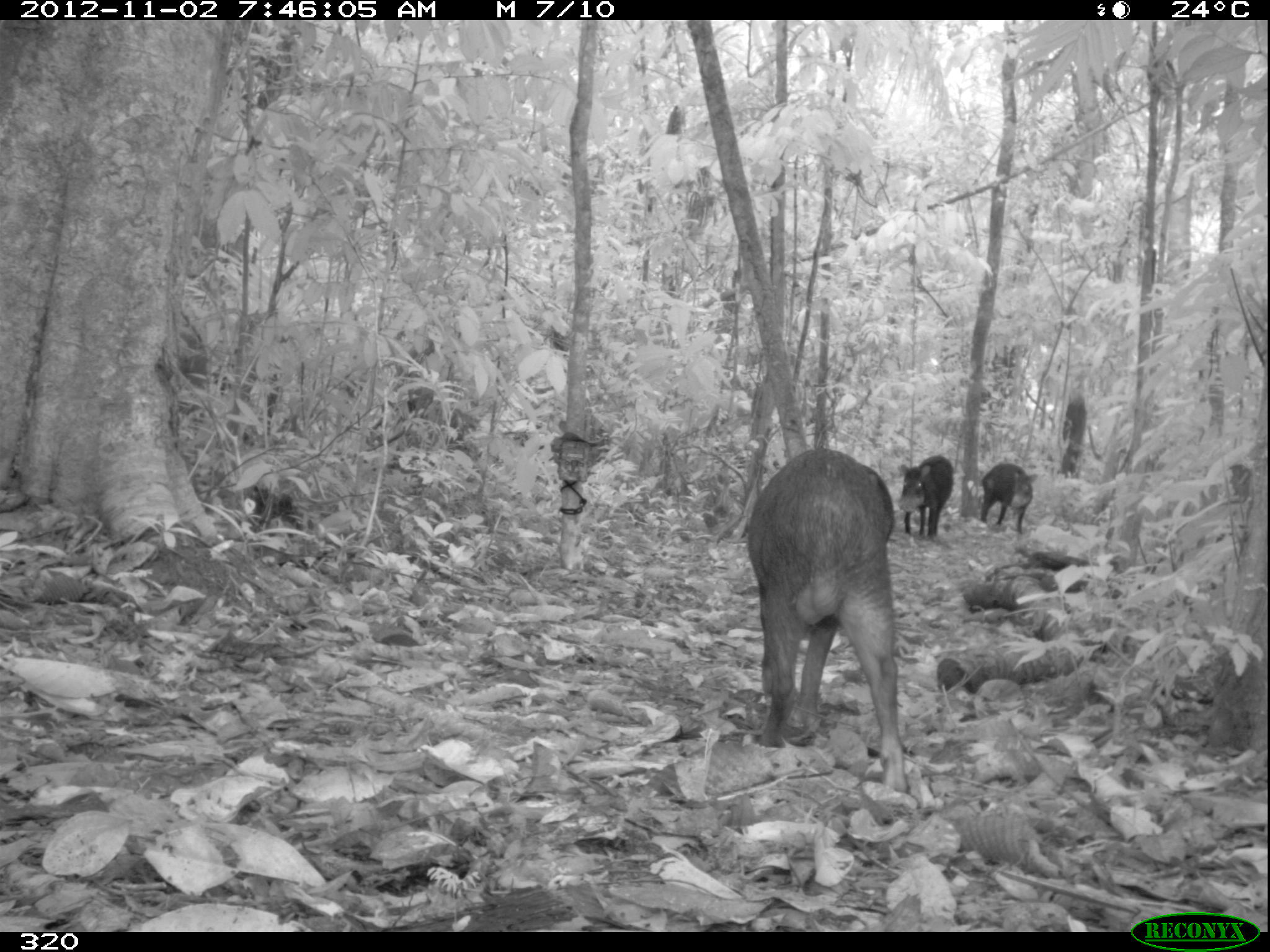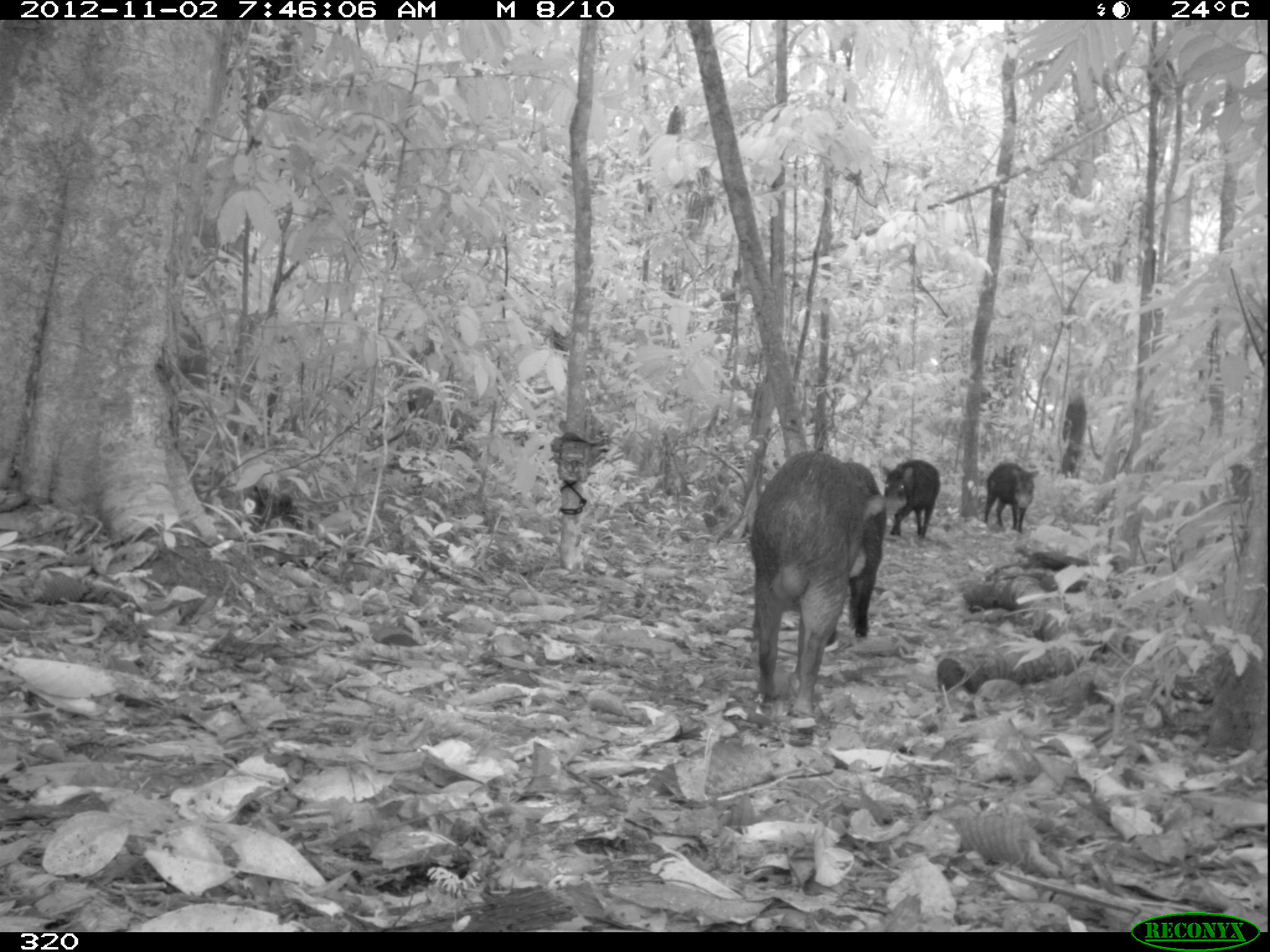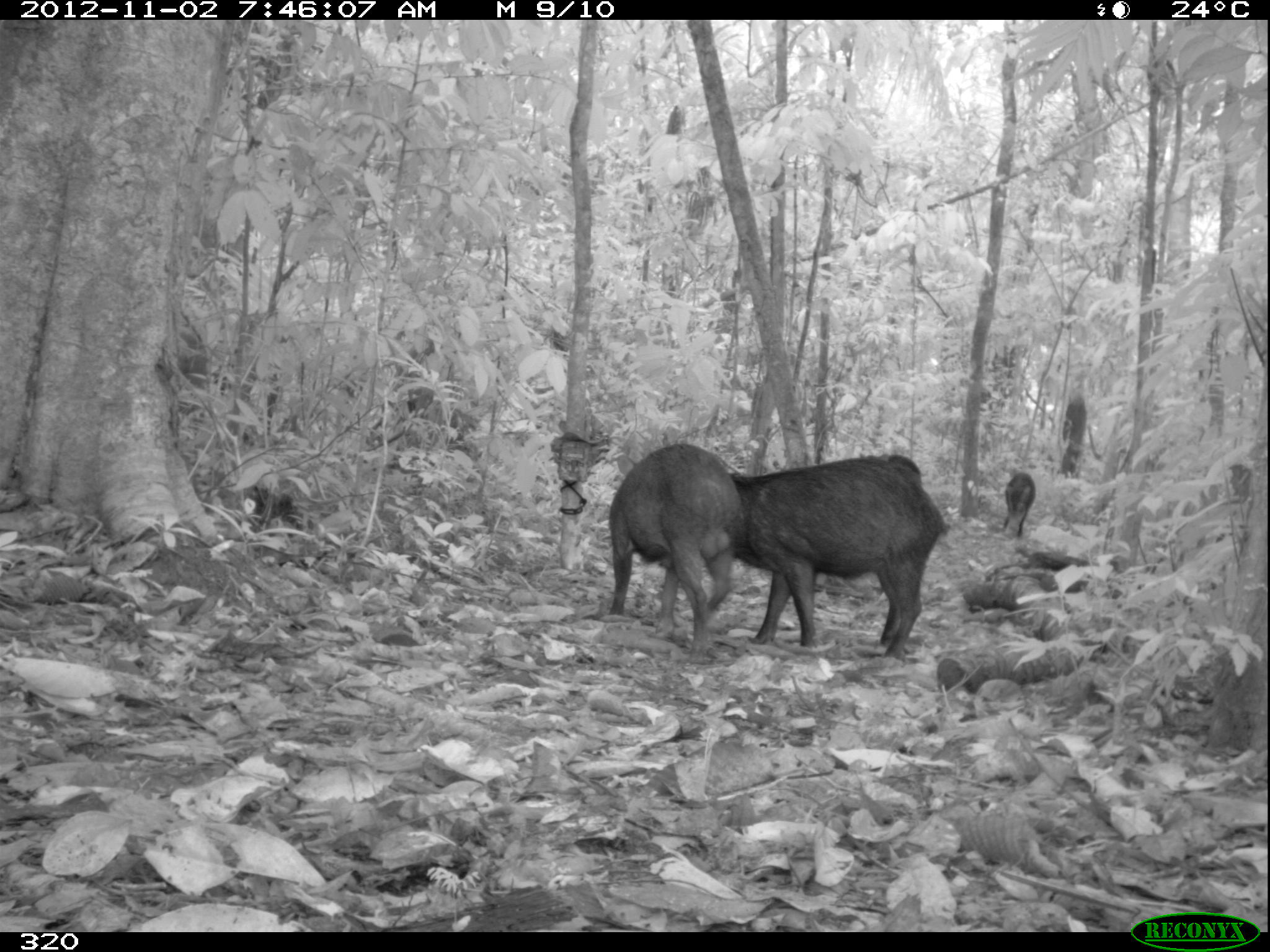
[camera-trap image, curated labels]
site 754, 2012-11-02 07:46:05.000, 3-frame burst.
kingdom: Animalia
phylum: Chordata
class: Mammalia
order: Artiodactyla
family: Tayassuidae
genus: Tayassu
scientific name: Tayassu pecari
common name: white-lipped peccary